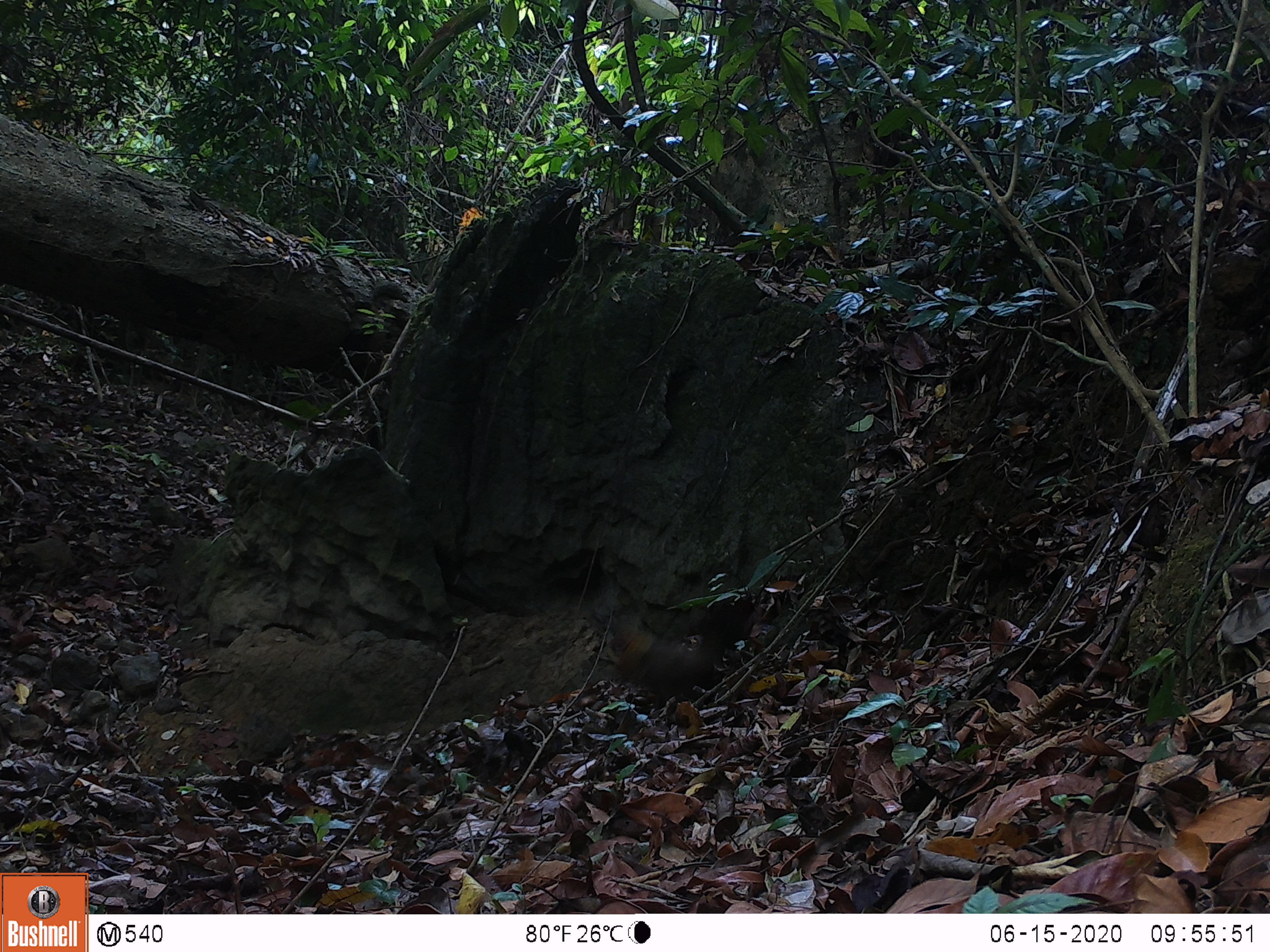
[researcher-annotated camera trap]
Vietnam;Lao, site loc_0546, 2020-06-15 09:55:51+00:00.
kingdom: Animalia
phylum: Chordata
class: Aves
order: Galliformes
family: Phasianidae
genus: Gallus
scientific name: Gallus gallus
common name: red junglefowl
Red junglefowl (Gallus gallus). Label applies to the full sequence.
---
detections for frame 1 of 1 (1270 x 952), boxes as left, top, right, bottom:
red junglefowl: 607, 585, 755, 719